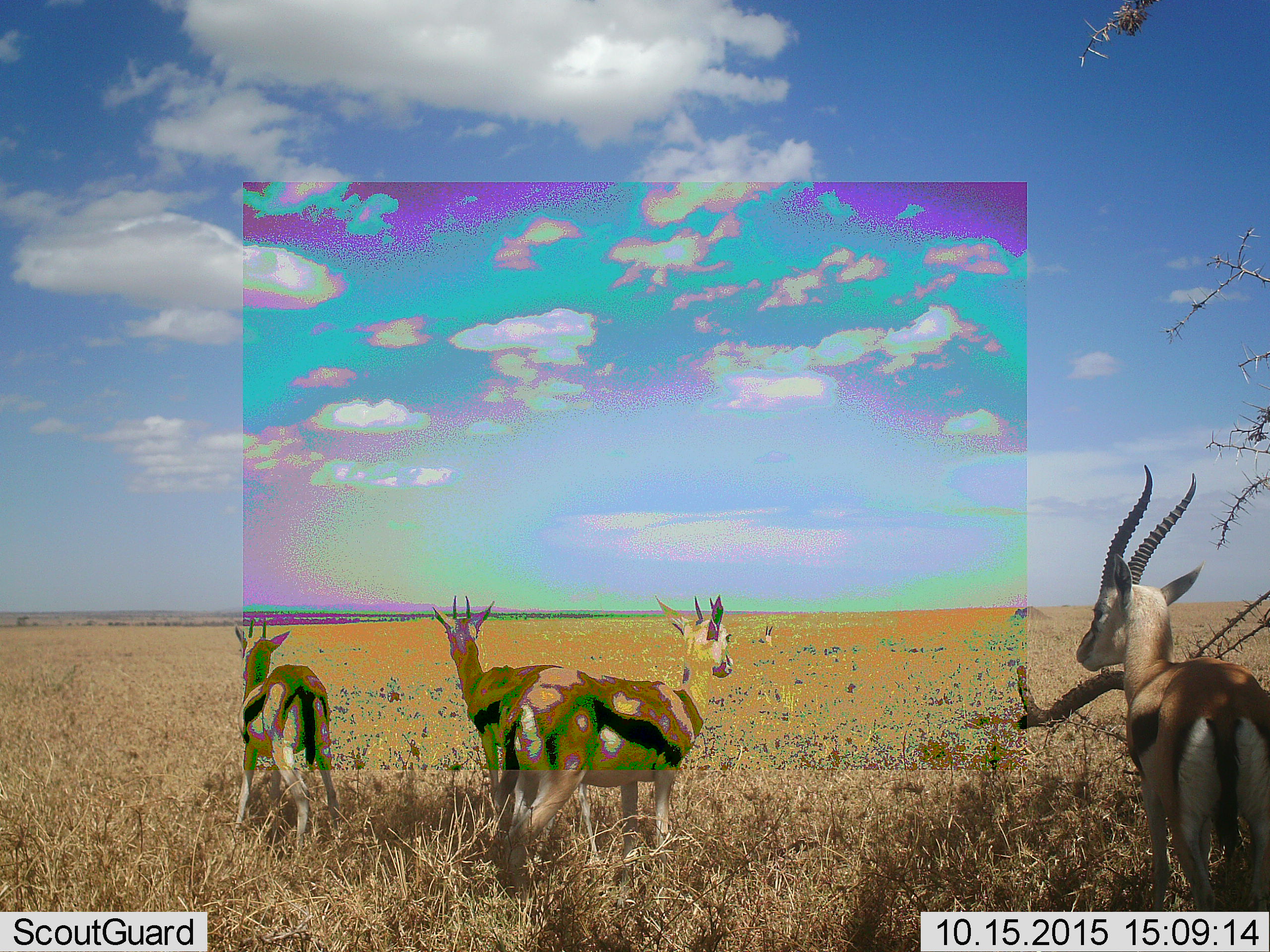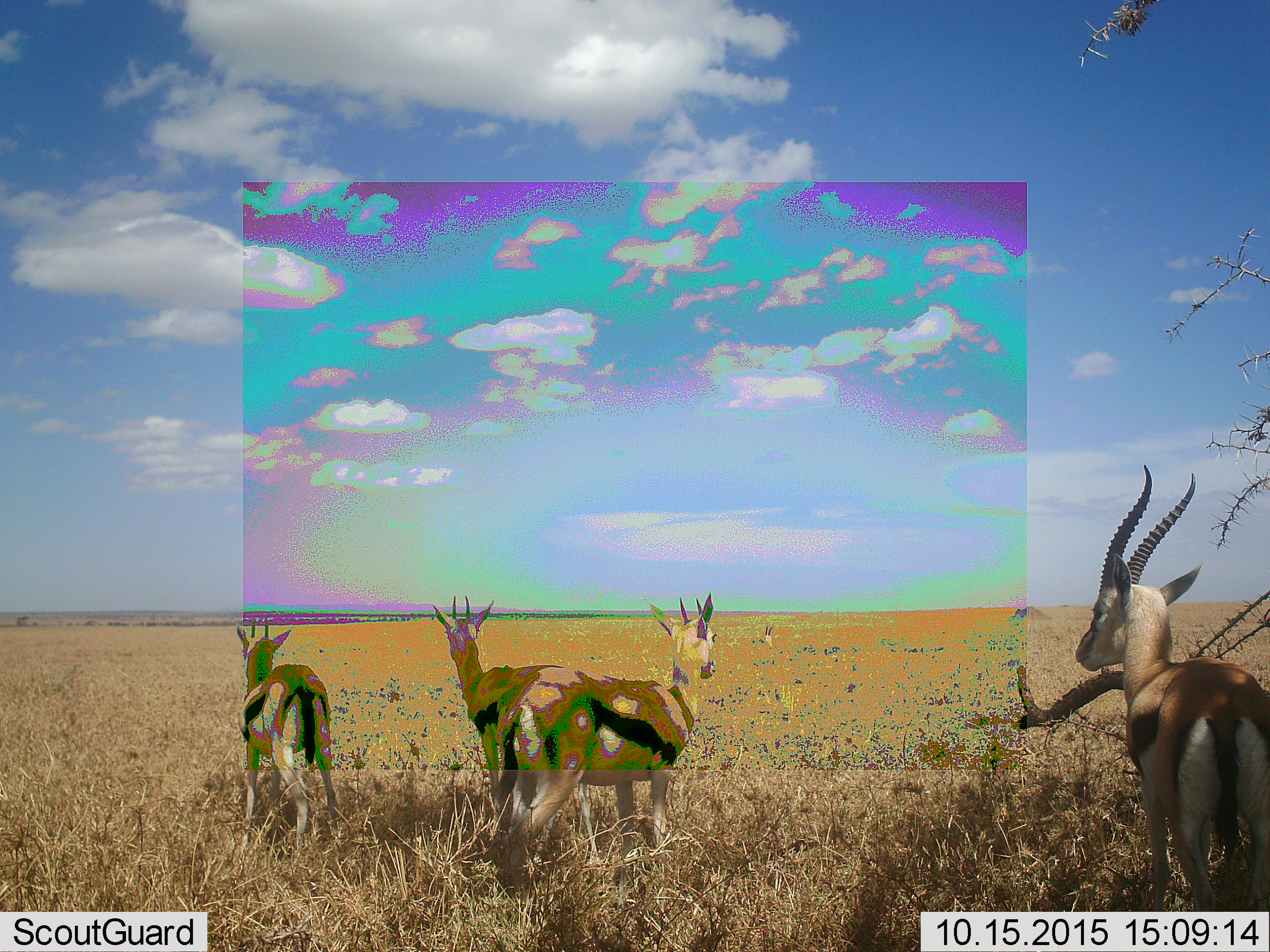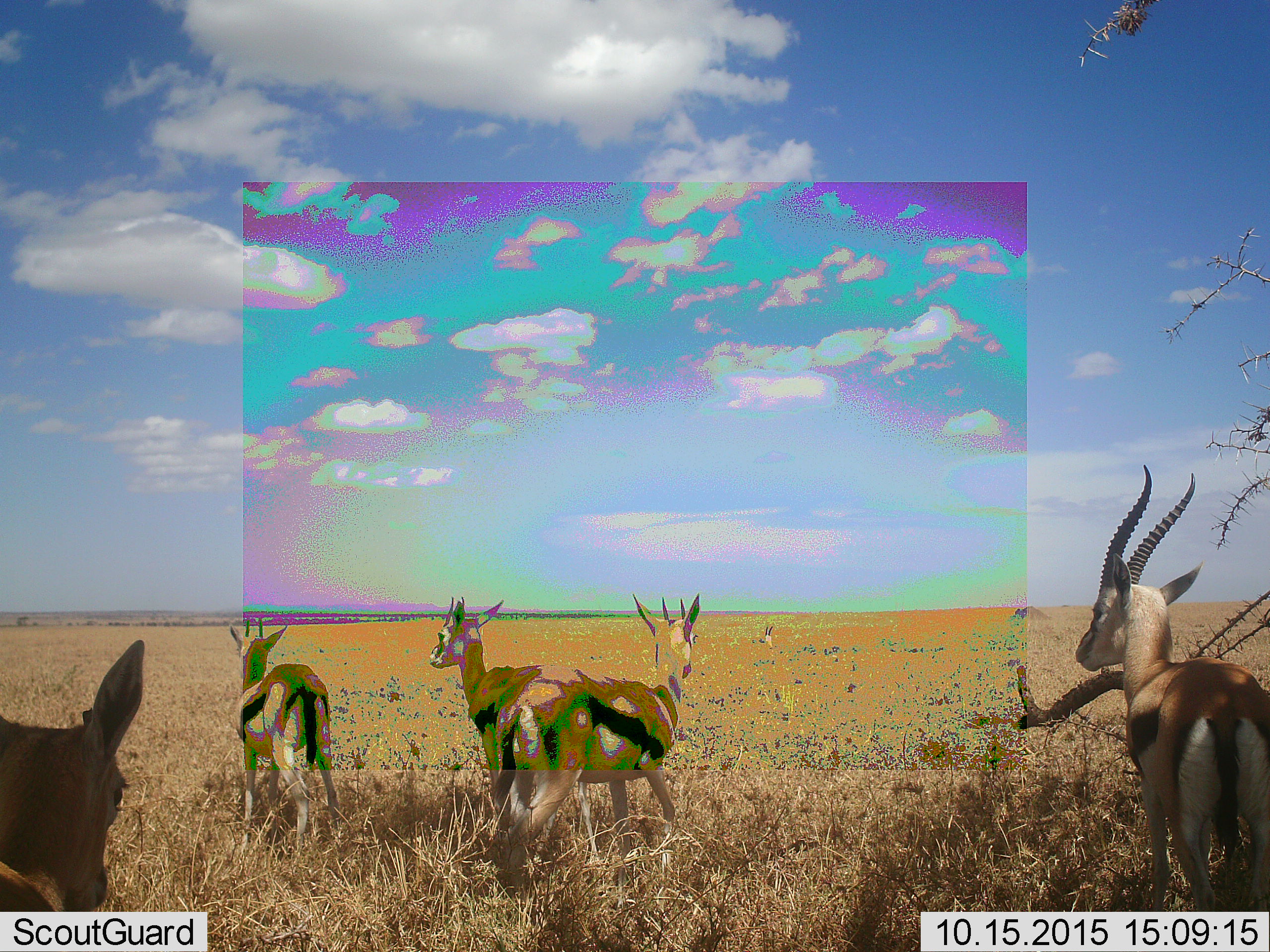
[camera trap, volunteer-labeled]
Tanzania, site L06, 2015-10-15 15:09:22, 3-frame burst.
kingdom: Animalia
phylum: Chordata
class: Mammalia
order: Artiodactyla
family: Bovidae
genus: Eudorcas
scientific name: Eudorcas thomsonii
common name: thomson's gazelle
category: gazellethomsons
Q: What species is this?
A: Gazellethomsons (thomson's gazelle) (Eudorcas thomsonii).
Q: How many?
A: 6.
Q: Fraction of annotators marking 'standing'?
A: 100%.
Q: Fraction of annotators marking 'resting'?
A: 20%.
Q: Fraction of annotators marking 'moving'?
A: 60%.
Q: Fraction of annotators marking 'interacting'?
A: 10%.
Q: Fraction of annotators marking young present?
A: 0%.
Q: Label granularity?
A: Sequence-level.